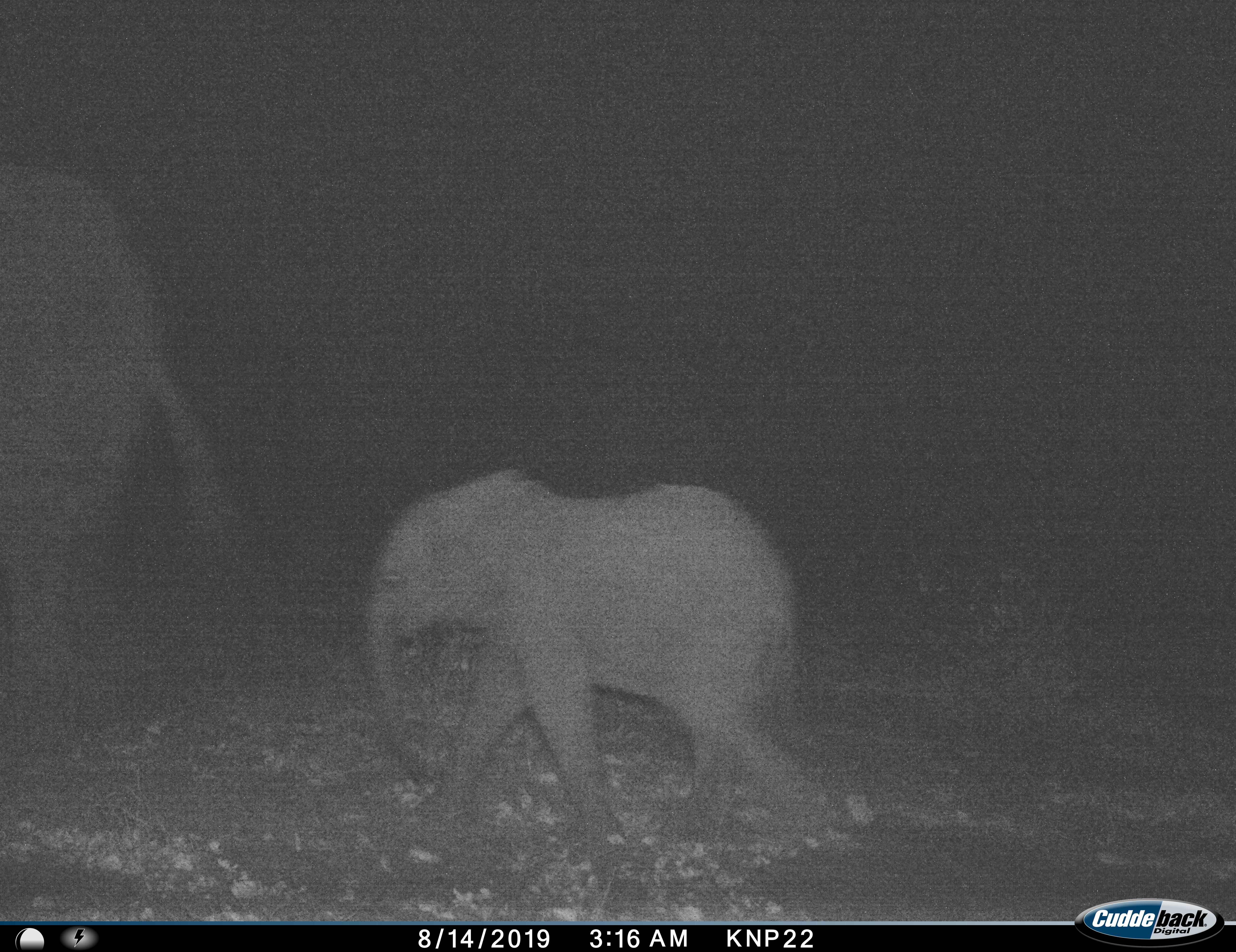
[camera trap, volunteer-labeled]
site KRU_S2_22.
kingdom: Animalia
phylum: Chordata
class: Mammalia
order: Proboscidea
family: Elephantidae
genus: Loxodonta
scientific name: Loxodonta africana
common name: african bush elephant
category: elephant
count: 2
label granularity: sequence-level